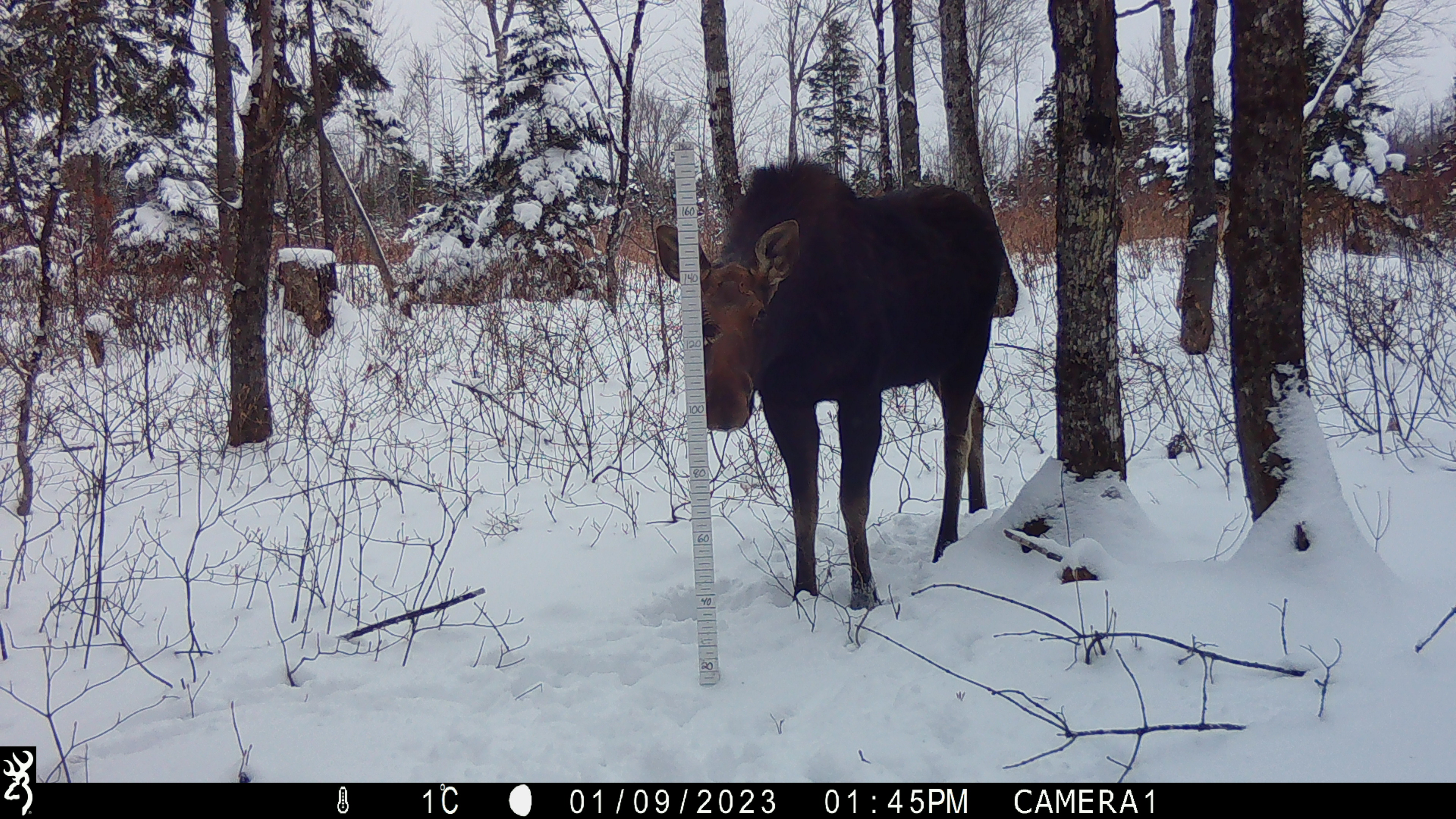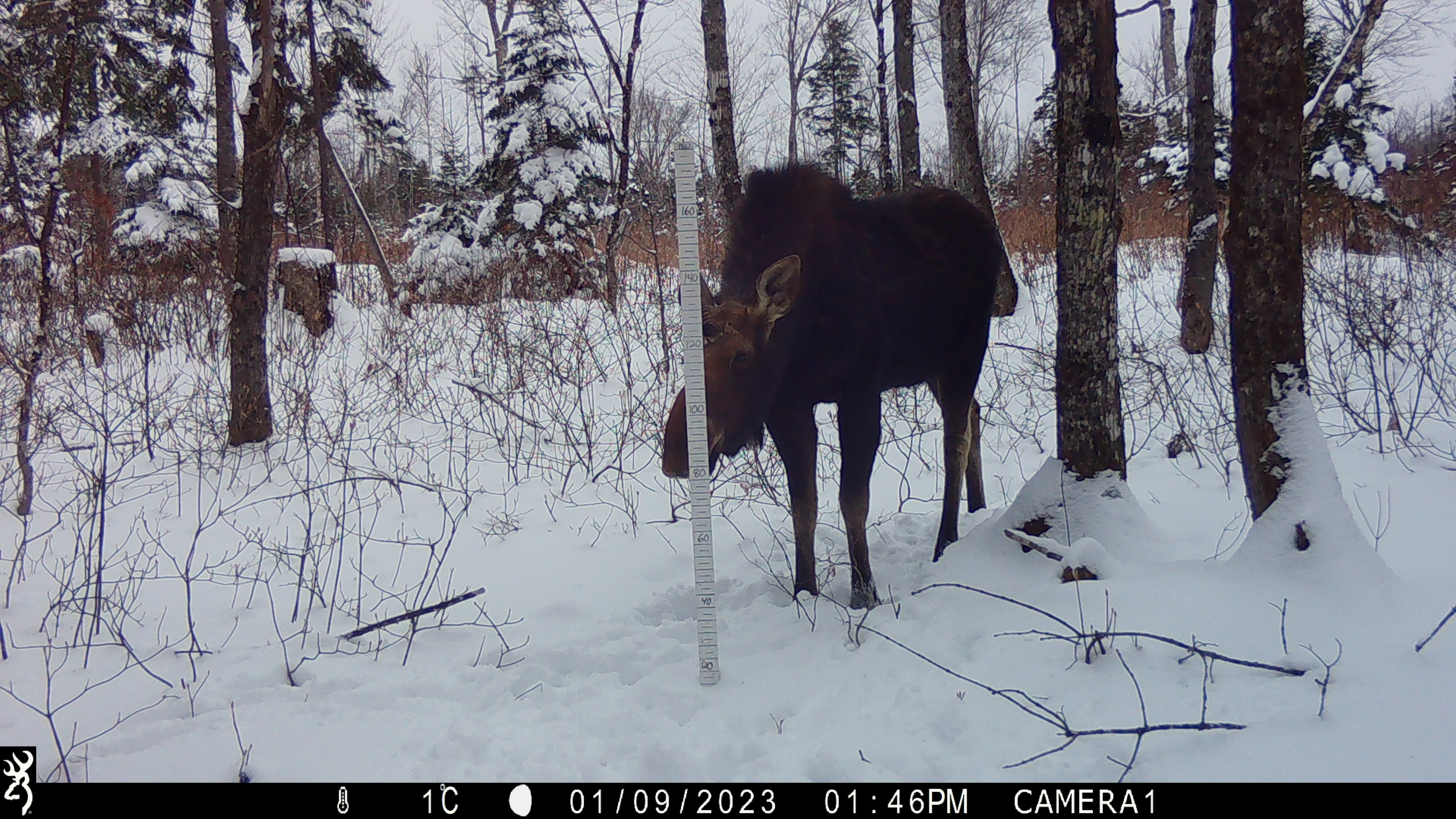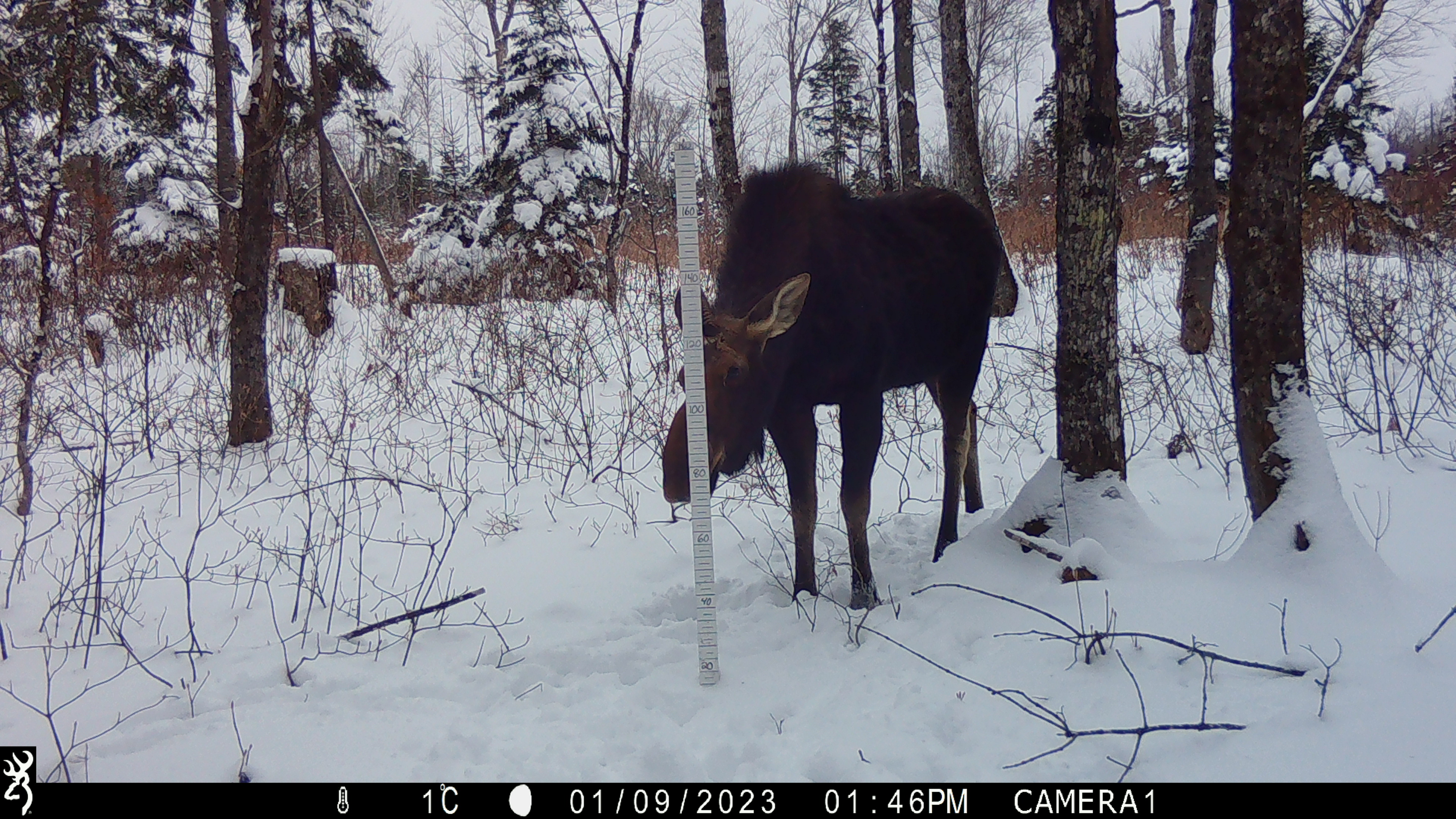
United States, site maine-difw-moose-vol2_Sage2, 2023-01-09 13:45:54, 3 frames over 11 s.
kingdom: Animalia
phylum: Chordata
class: Mammalia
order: Artiodactyla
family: Cervidae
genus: Alces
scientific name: Alces alces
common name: moose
Moose (Alces alces).